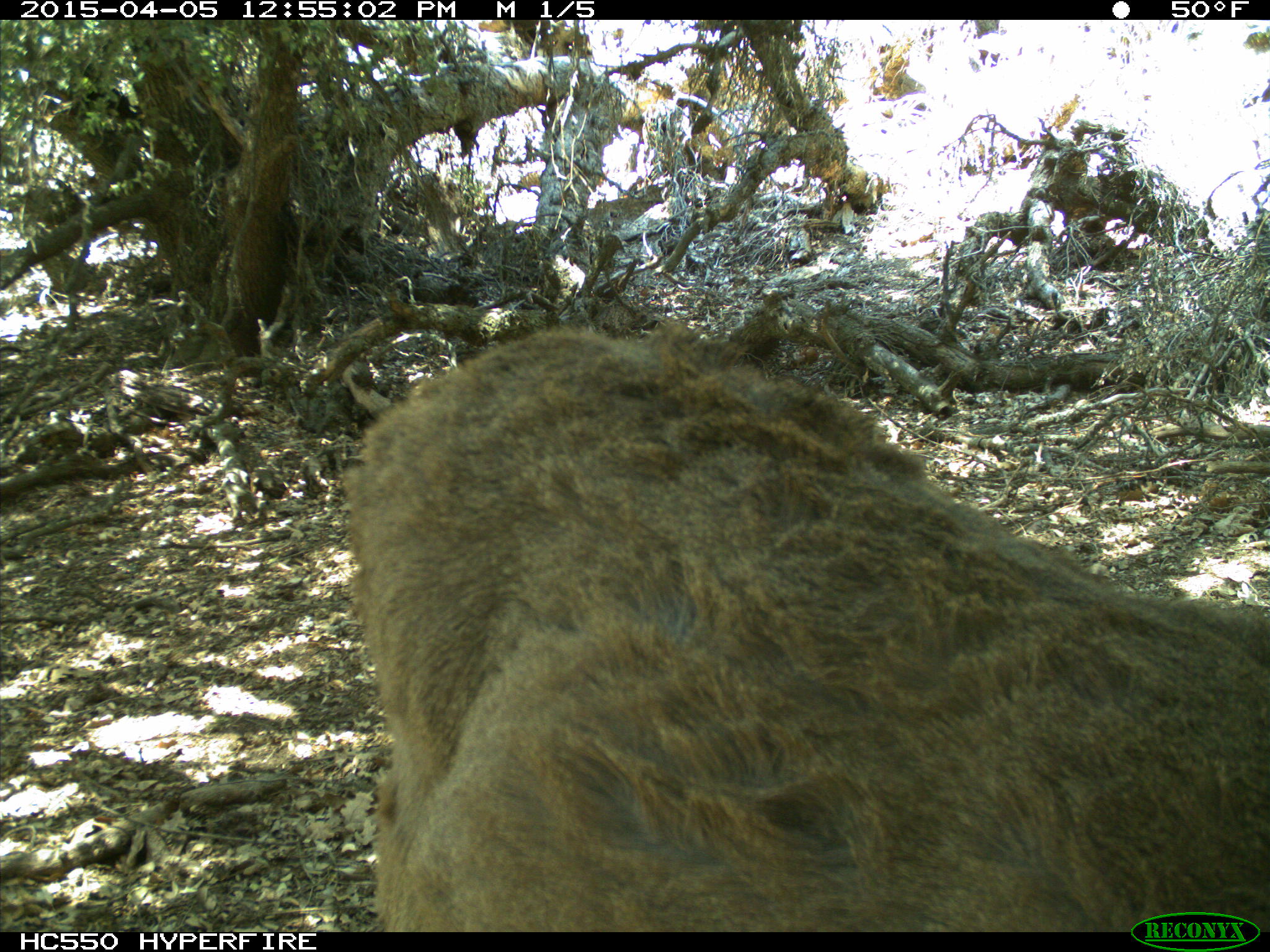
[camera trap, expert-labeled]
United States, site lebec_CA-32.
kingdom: Animalia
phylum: Chordata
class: Mammalia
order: Artiodactyla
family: Cervidae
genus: Odocoileus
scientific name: Odocoileus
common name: deer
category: unidentified deer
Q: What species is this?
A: Unidentified deer (deer) (Odocoileus).